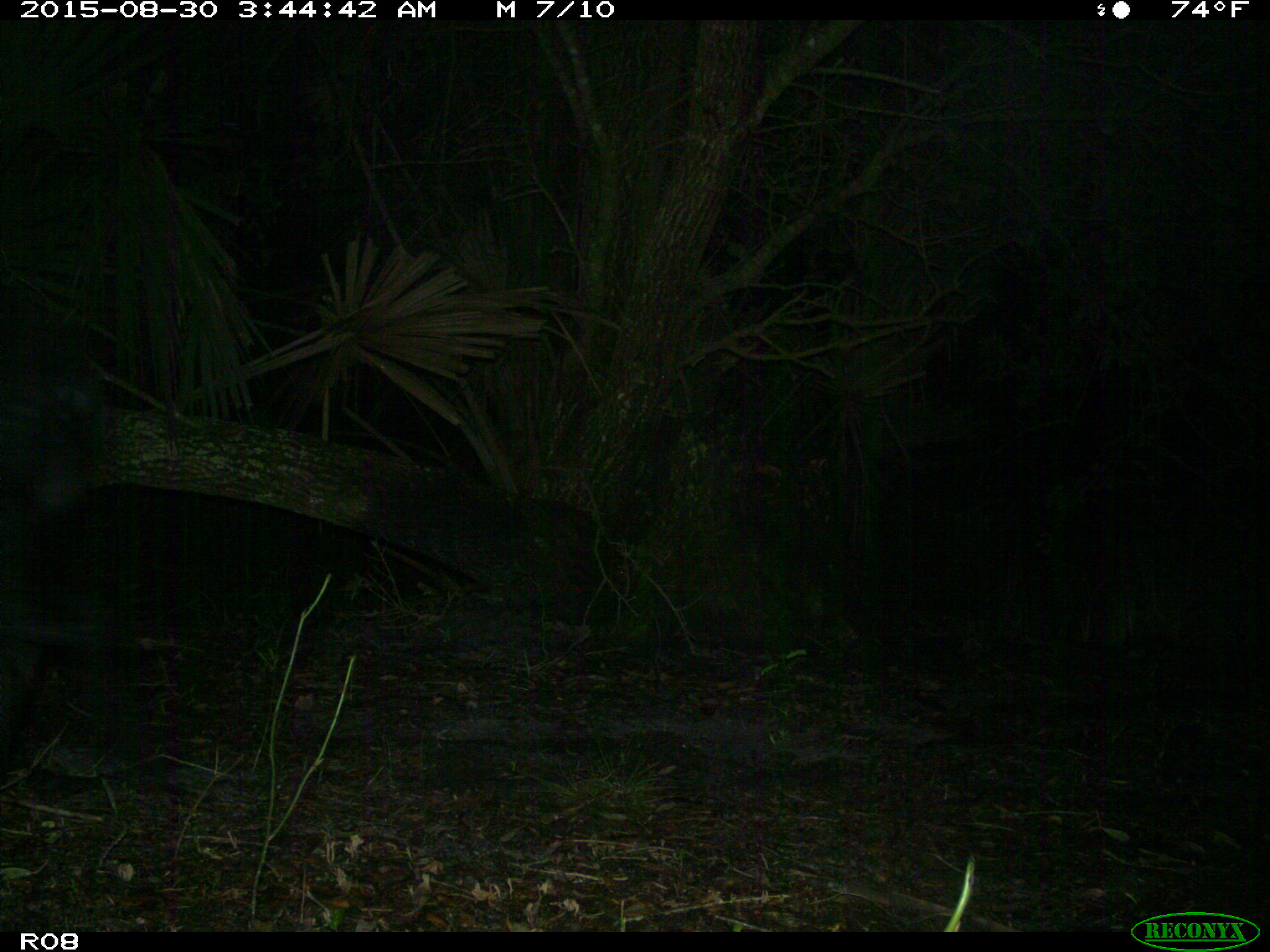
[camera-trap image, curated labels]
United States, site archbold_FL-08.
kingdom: Animalia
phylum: Chordata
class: Mammalia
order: Artiodactyla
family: Suidae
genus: Sus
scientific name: Sus scrofa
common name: wild boar